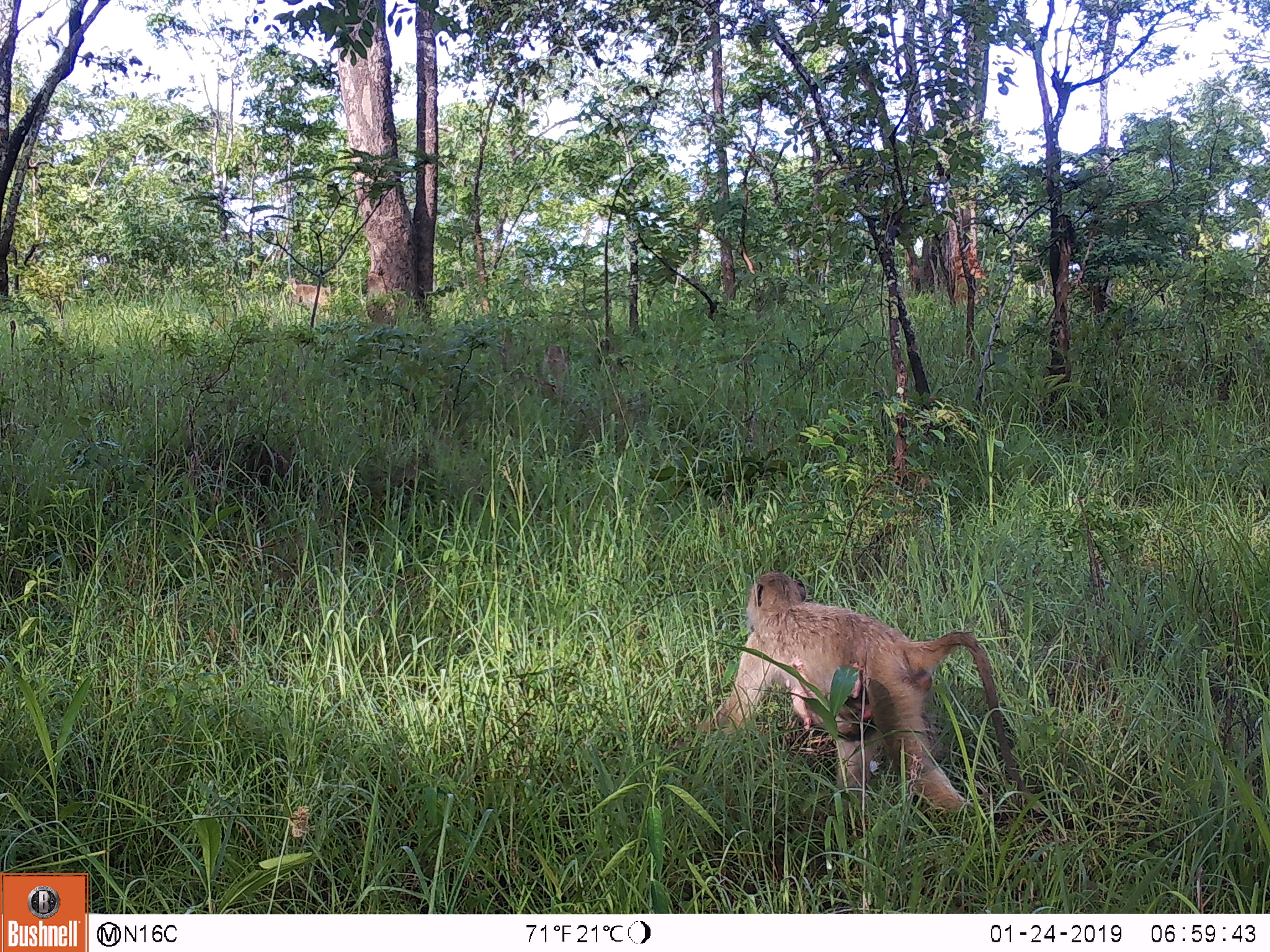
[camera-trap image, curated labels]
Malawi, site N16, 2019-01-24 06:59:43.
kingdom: Animalia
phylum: Chordata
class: Mammalia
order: Primates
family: Cercopithecidae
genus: Papio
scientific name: Papio cynocephalus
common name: yellow baboon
Yellow baboon (Papio cynocephalus), count 1.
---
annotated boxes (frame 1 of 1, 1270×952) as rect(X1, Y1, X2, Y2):
yellow baboon: rect(691, 545, 1030, 838)